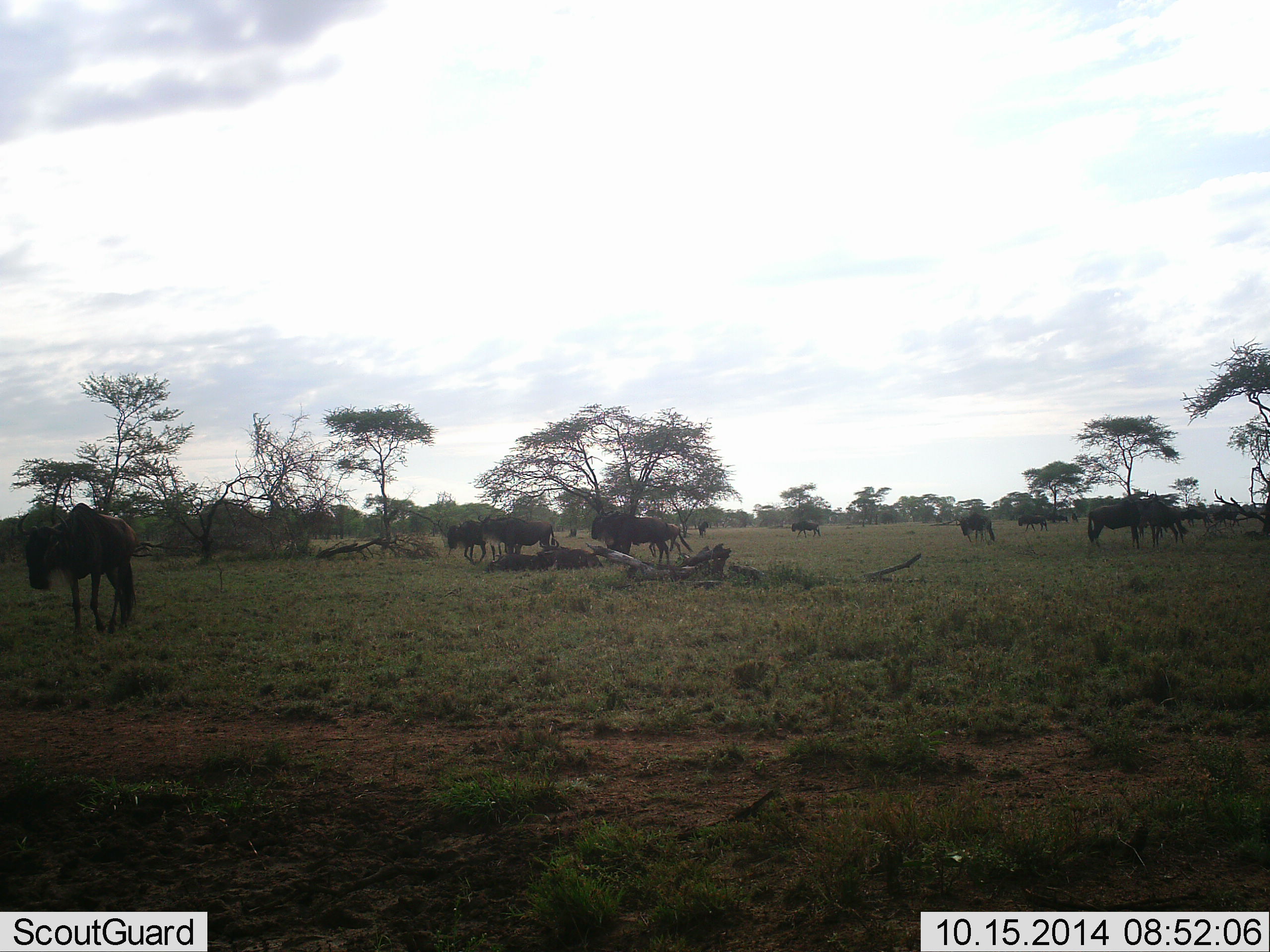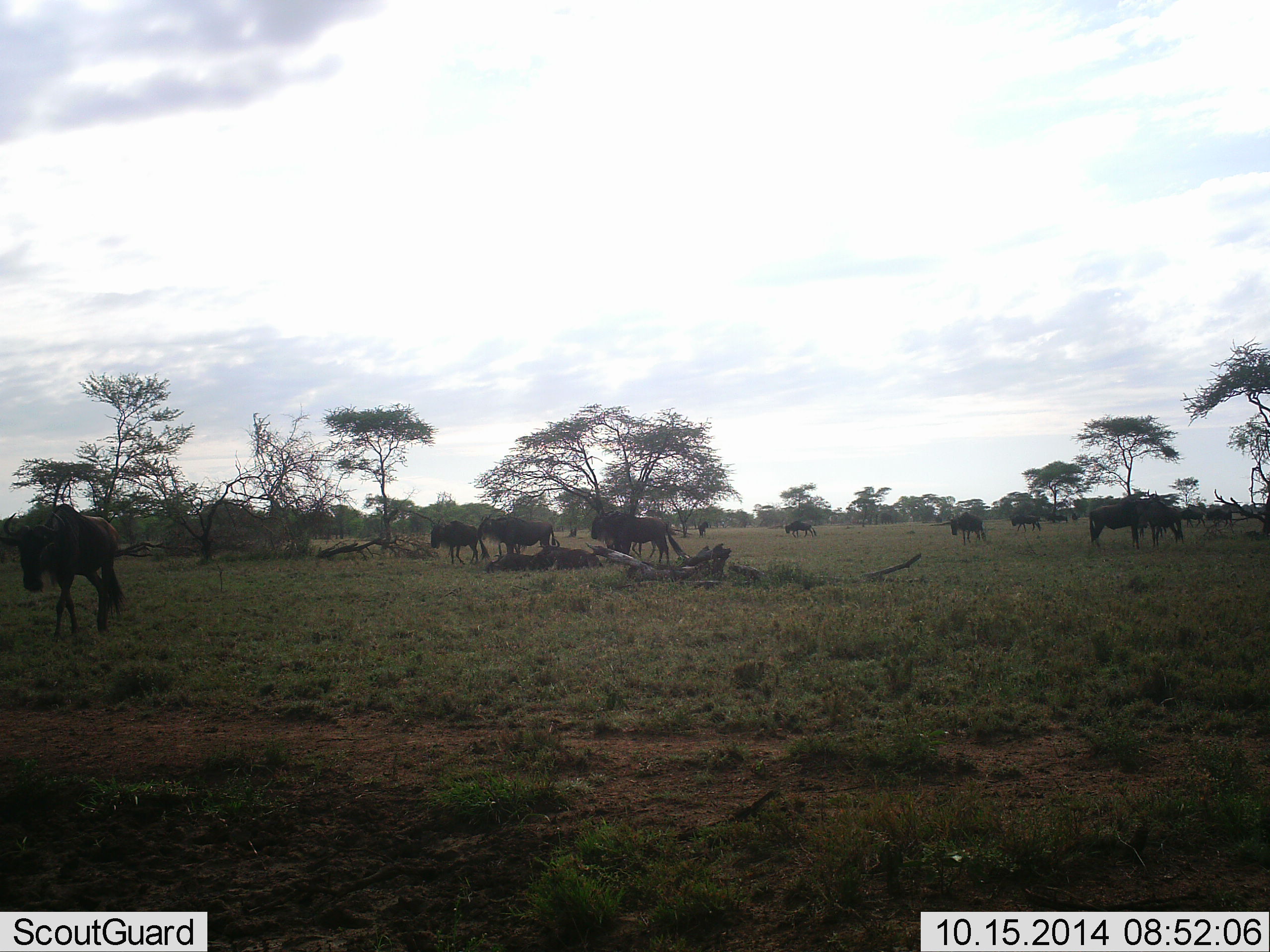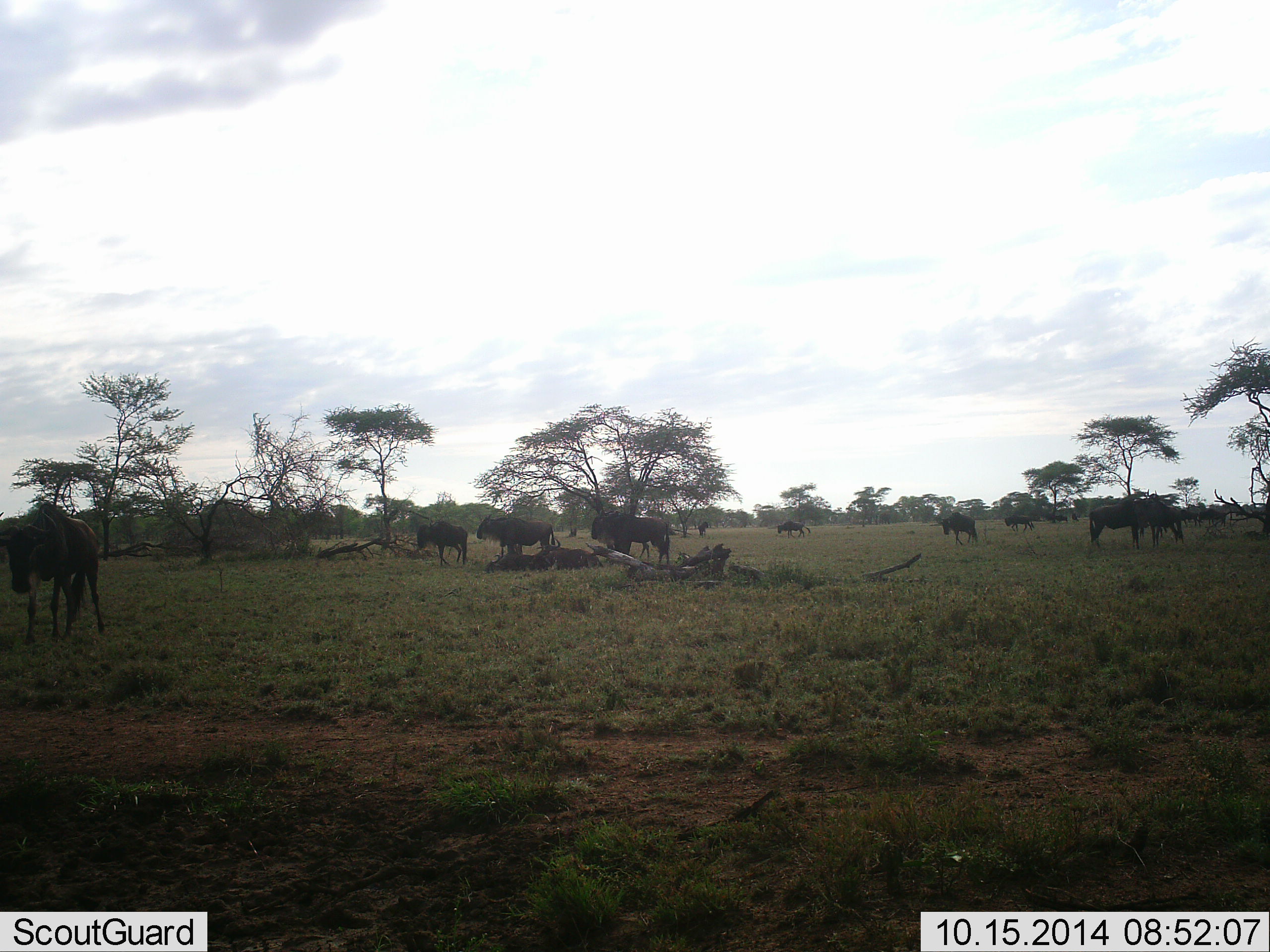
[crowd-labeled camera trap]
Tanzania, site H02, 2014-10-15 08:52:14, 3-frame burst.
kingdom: Animalia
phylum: Chordata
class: Mammalia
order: Artiodactyla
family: Bovidae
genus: Connochaetes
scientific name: Connochaetes taurinus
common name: blue wildebeest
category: wildebeest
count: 11-50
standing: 60%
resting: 0%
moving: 70%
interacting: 0%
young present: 0%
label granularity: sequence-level